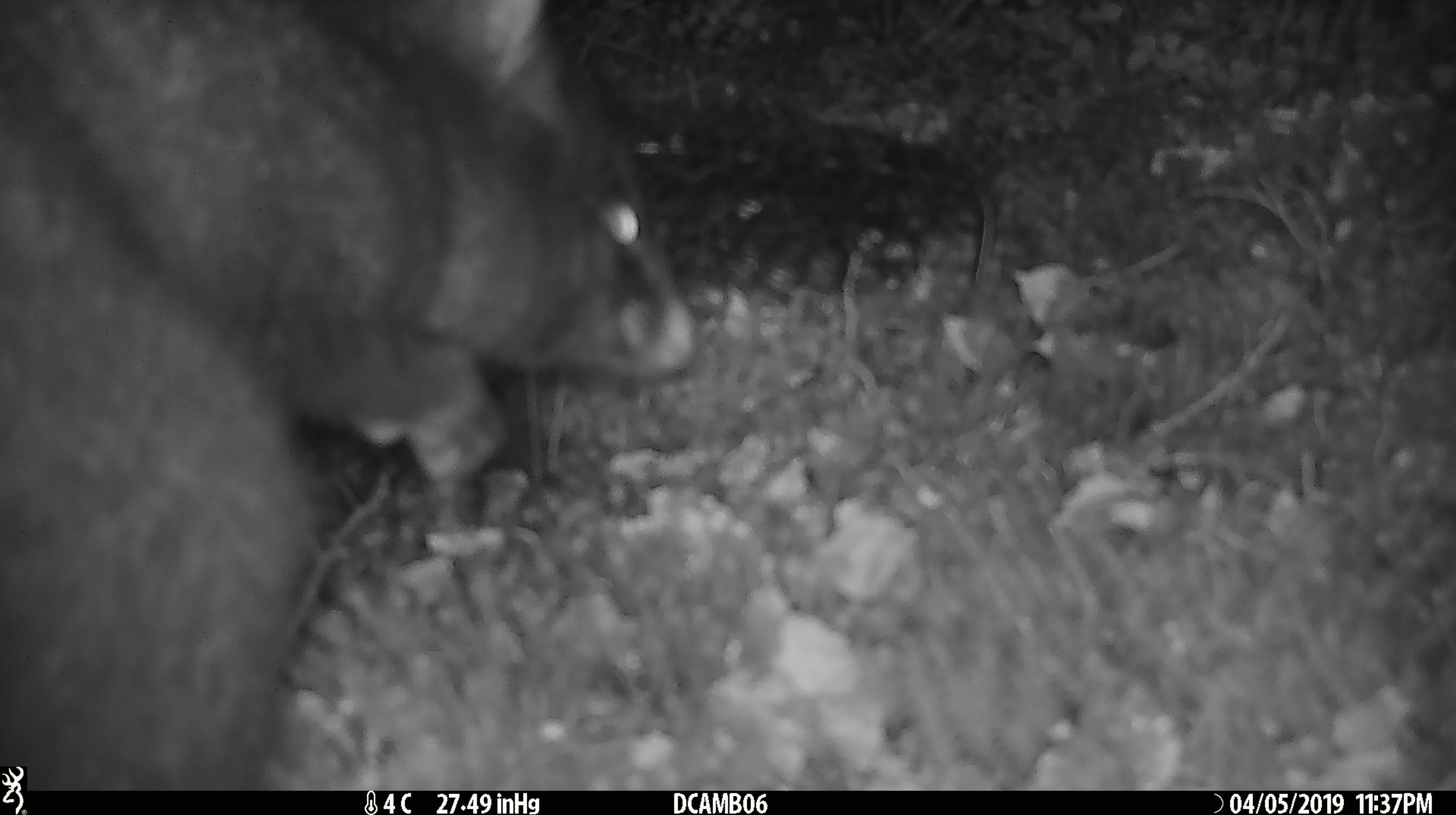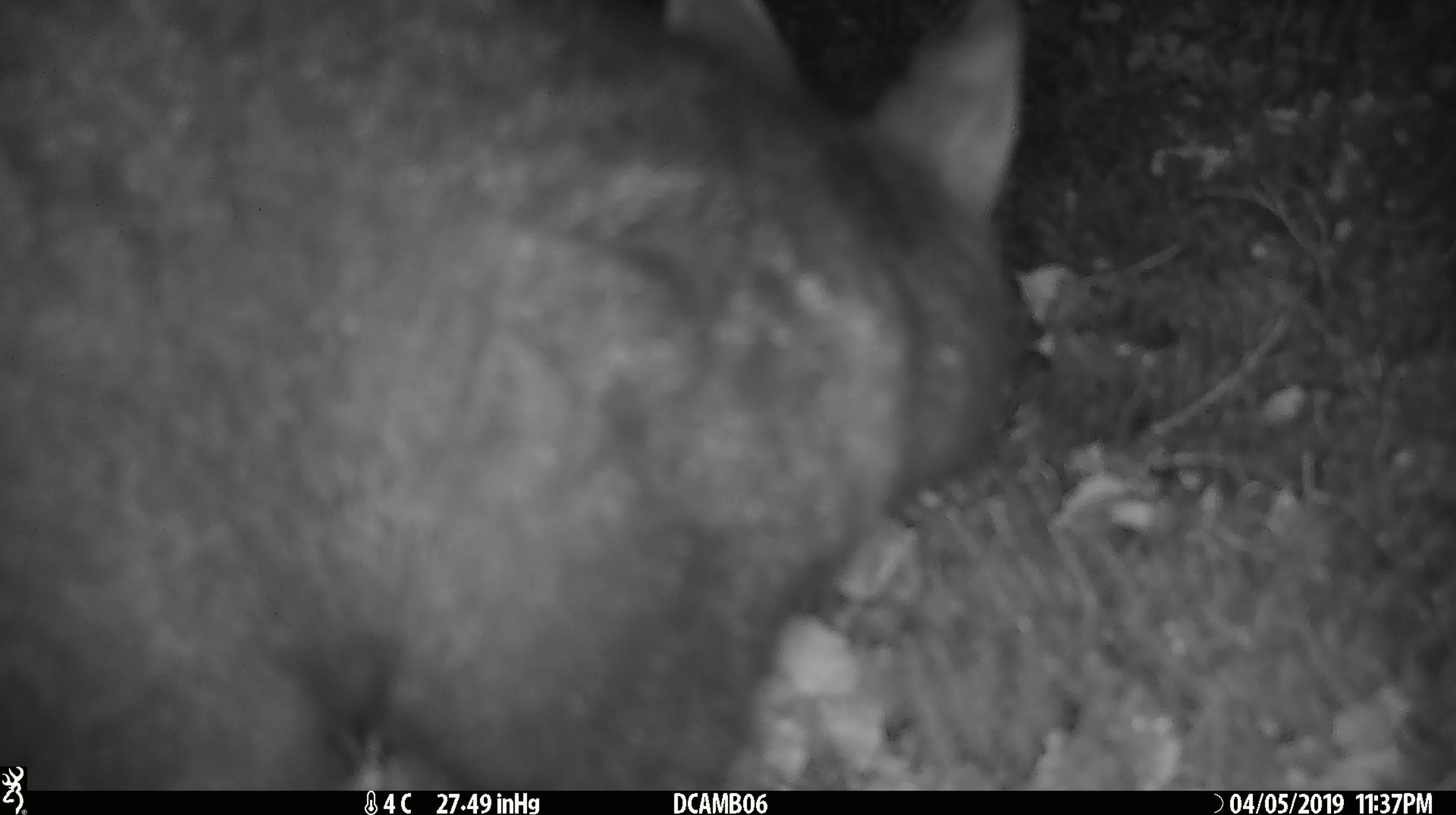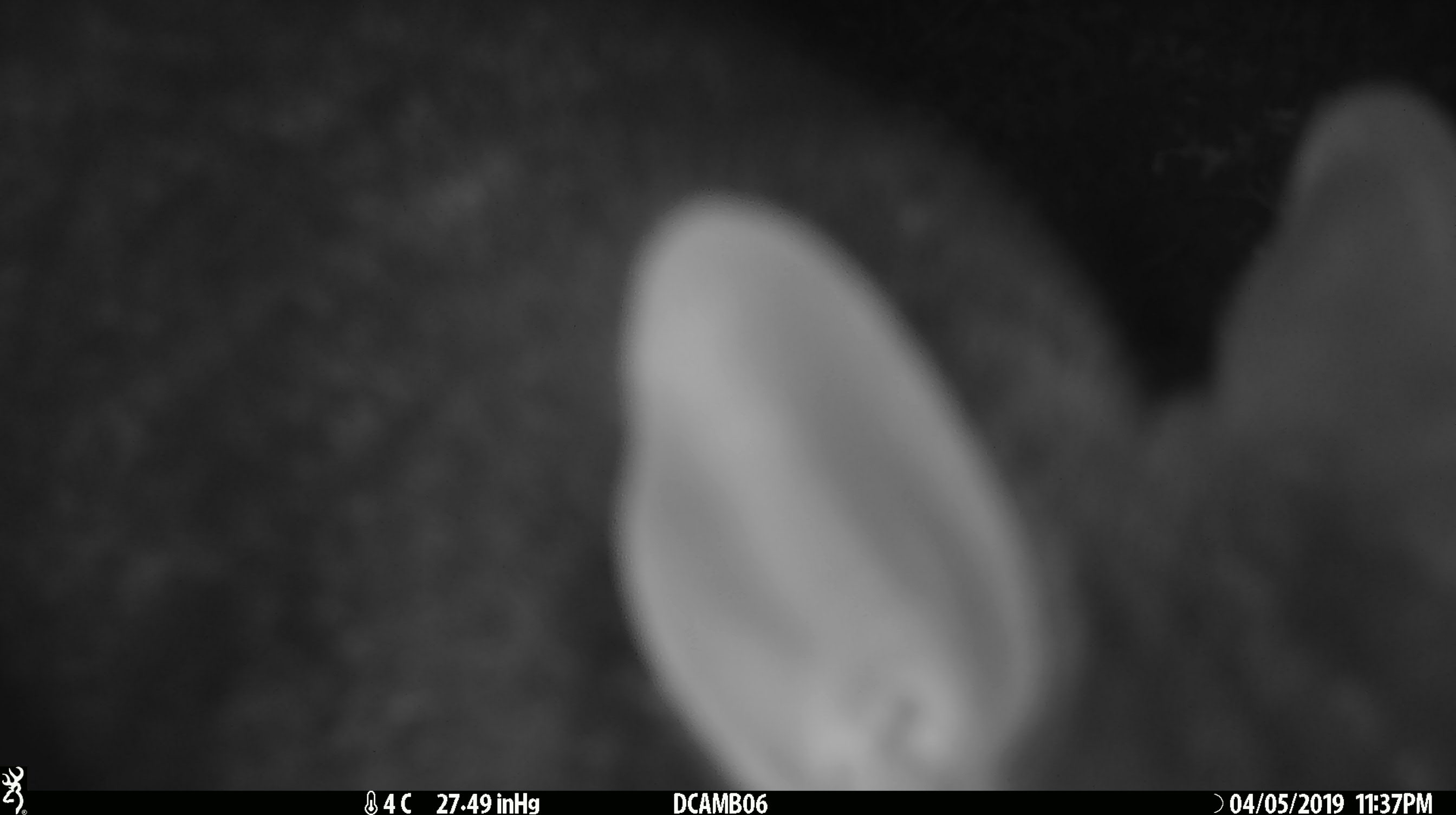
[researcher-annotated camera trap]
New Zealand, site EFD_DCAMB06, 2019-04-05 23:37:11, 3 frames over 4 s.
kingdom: Animalia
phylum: Chordata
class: Mammalia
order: Diprotodontia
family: Phalangeridae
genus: Trichosurus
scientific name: Trichosurus vulpecula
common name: common brushtail possum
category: possum